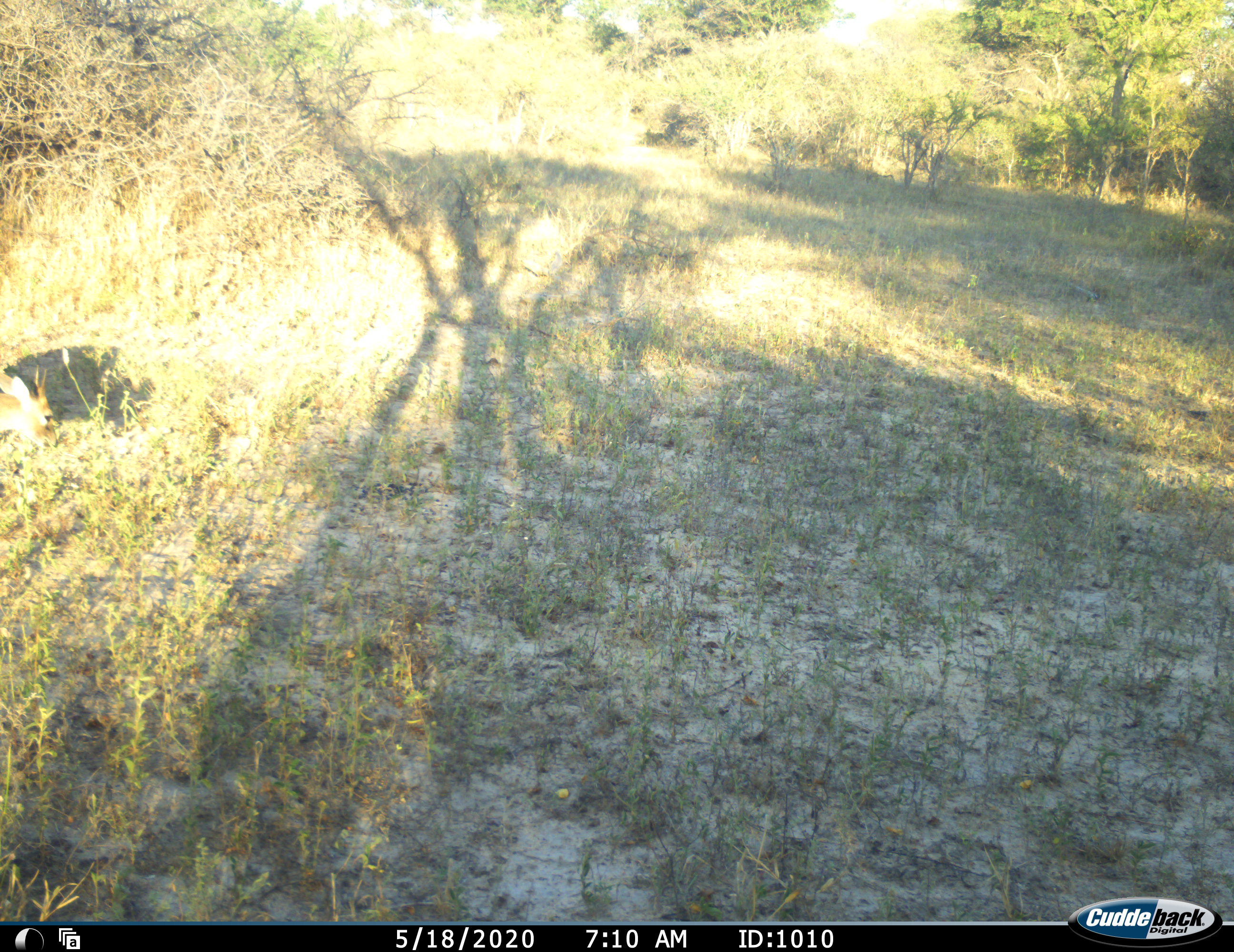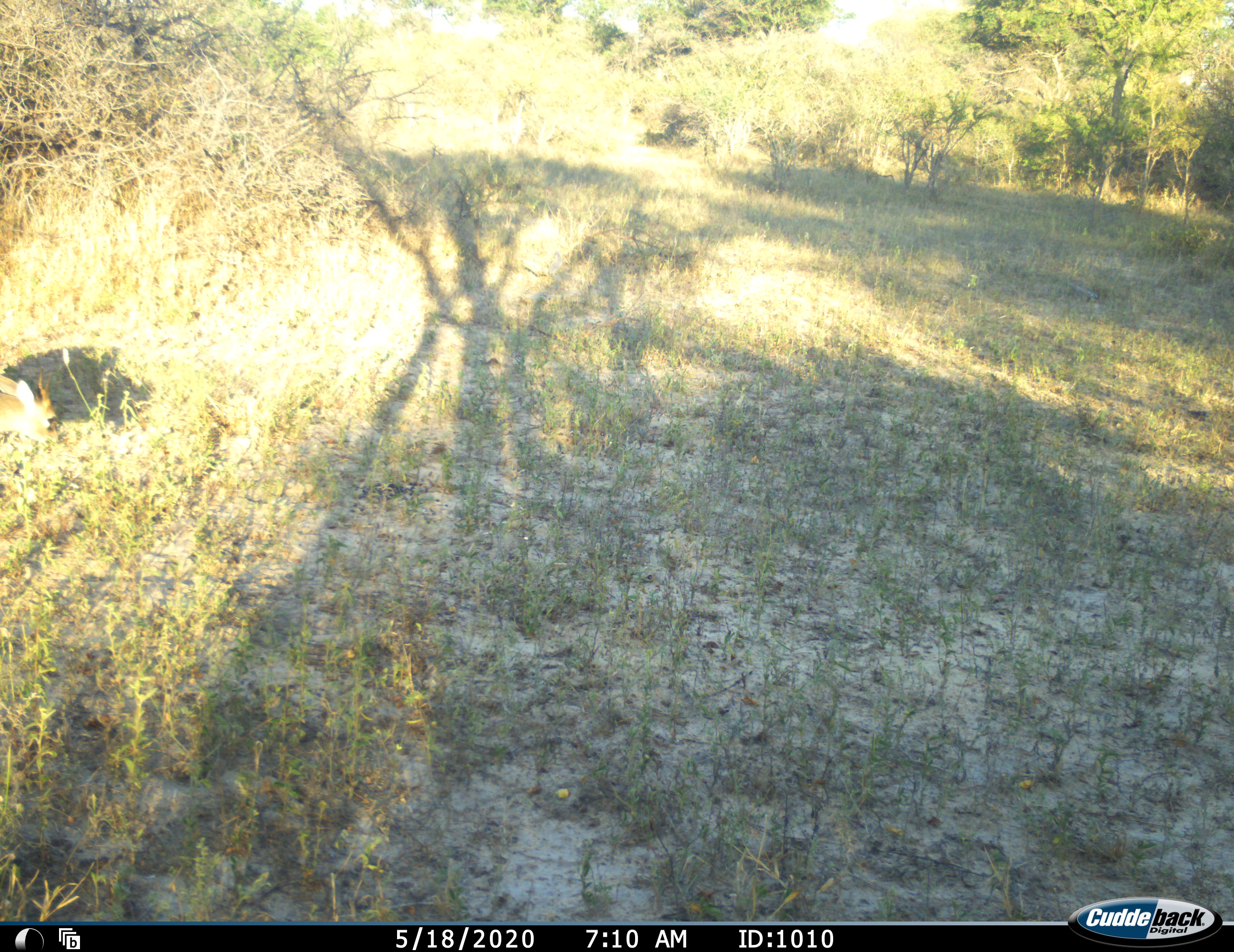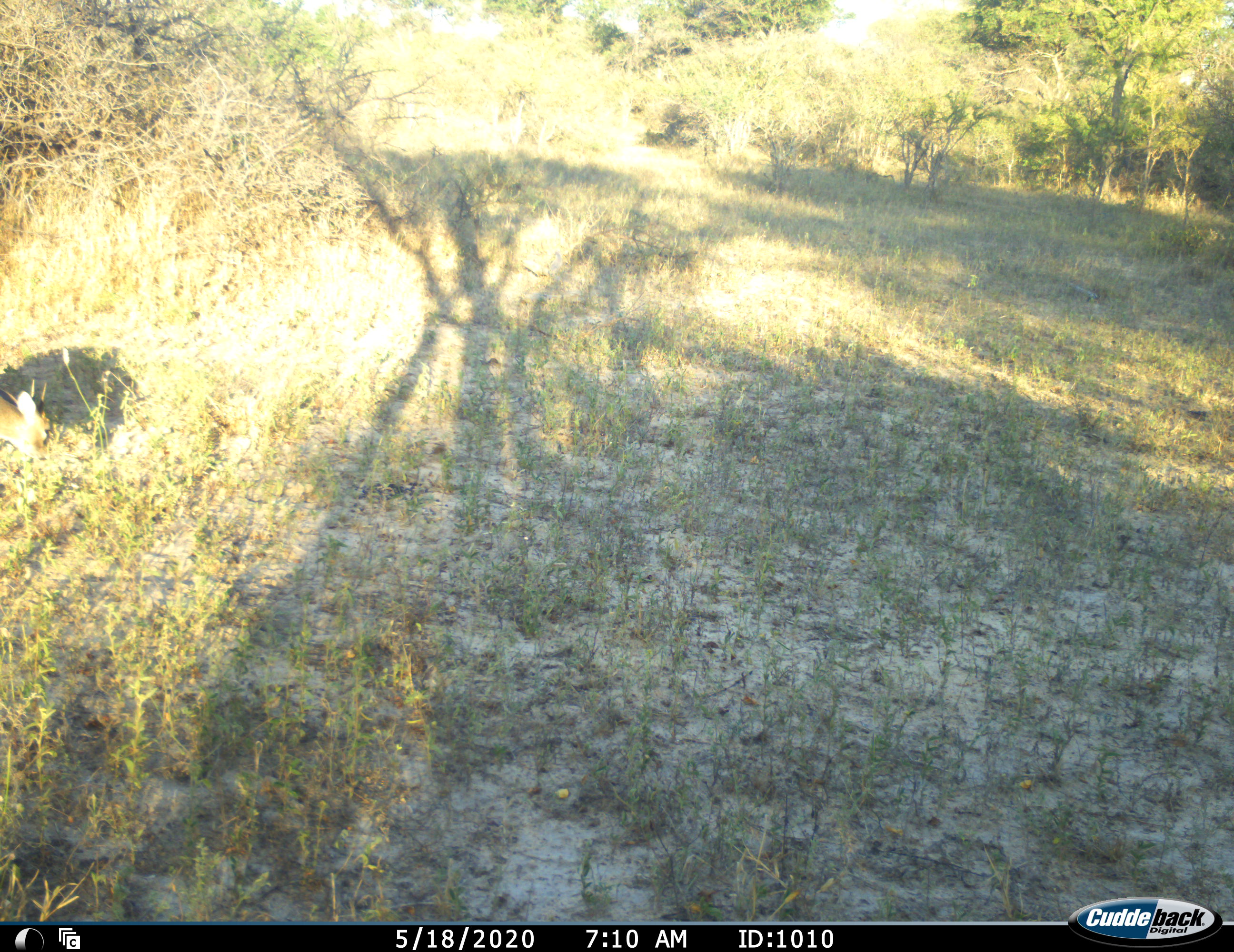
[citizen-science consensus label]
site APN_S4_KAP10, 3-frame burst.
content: unidentified animal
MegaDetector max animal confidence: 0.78